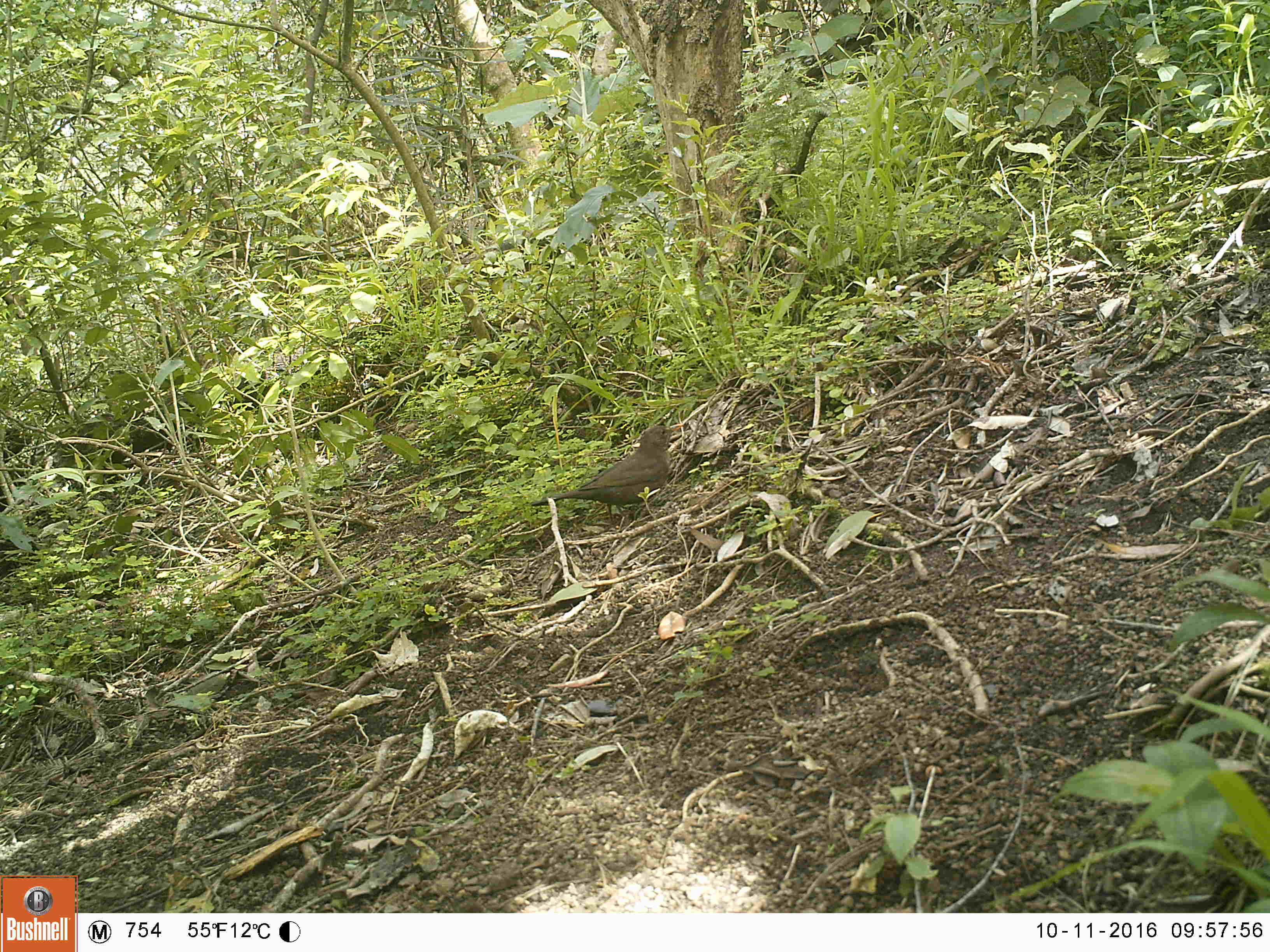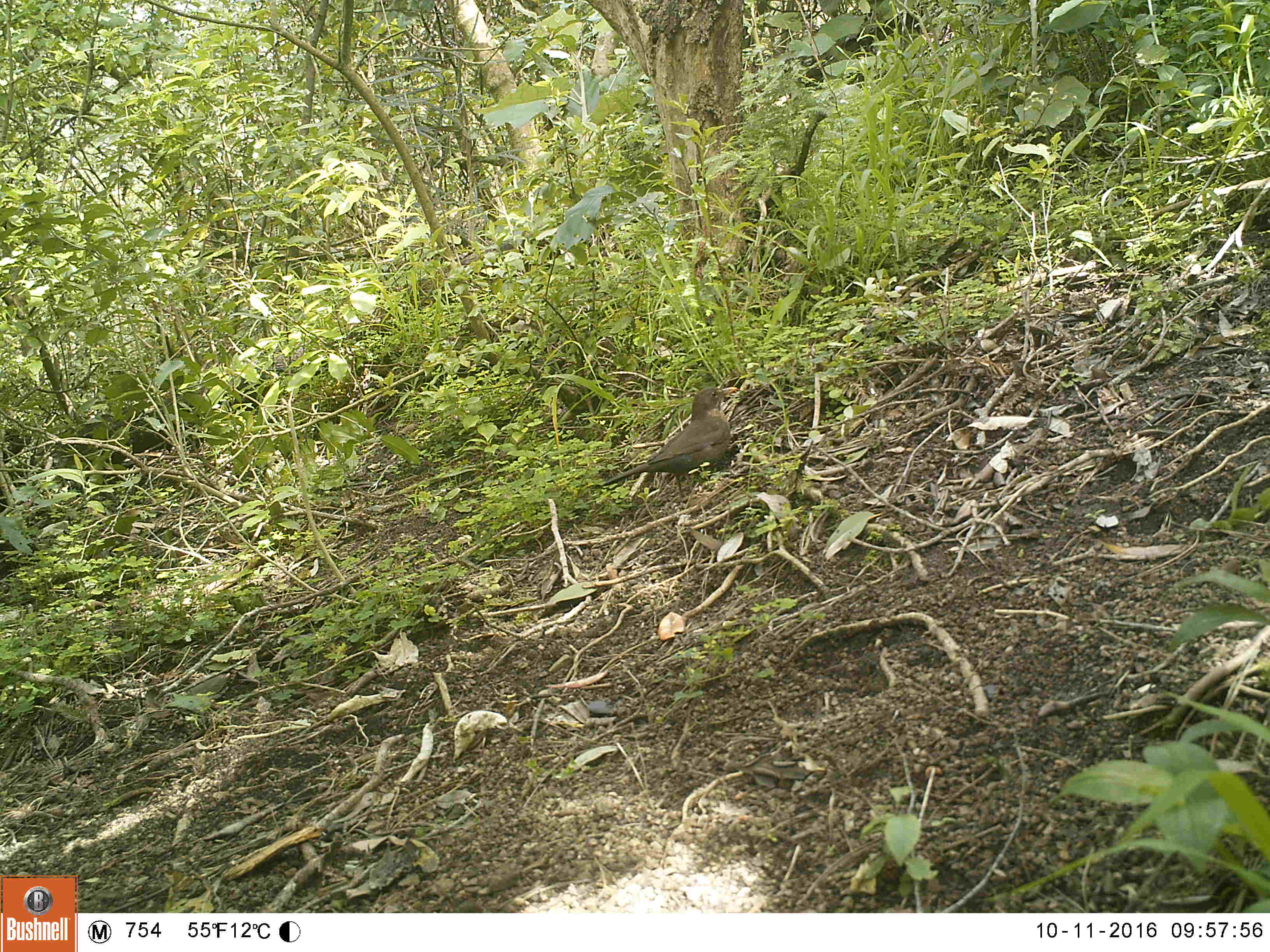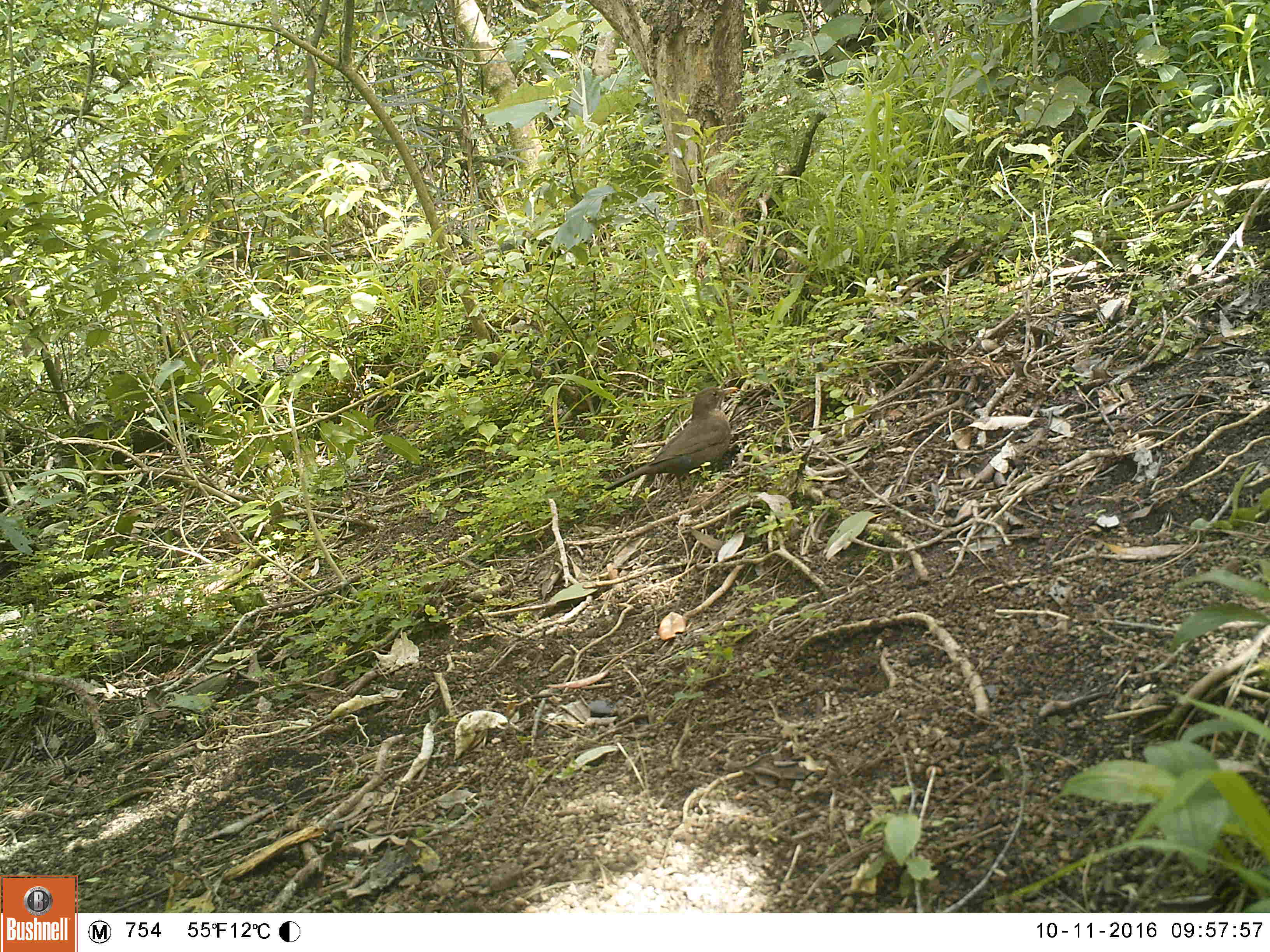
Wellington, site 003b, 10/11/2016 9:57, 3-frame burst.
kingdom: Animalia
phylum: Chordata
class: Aves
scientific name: Aves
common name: bird